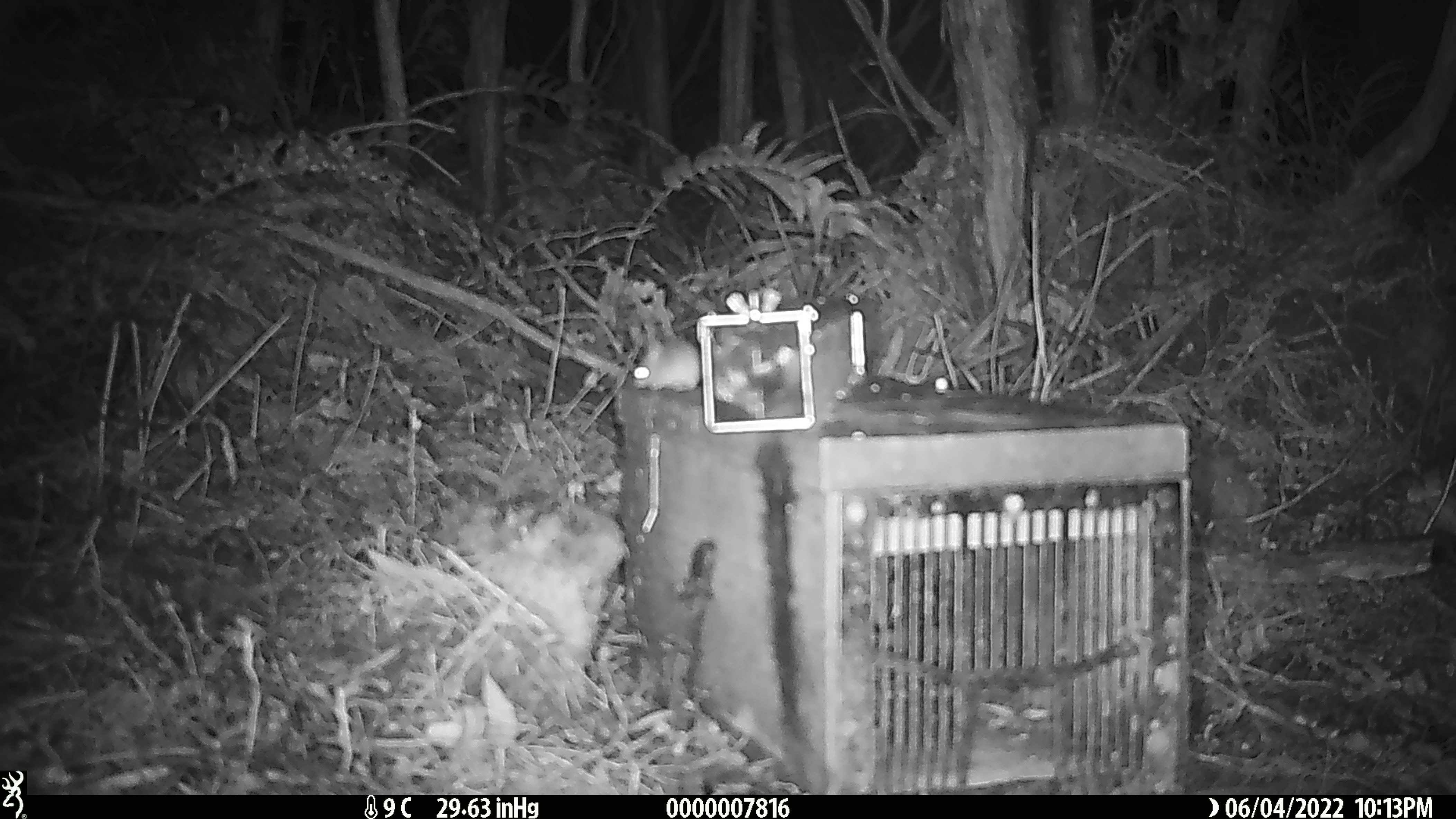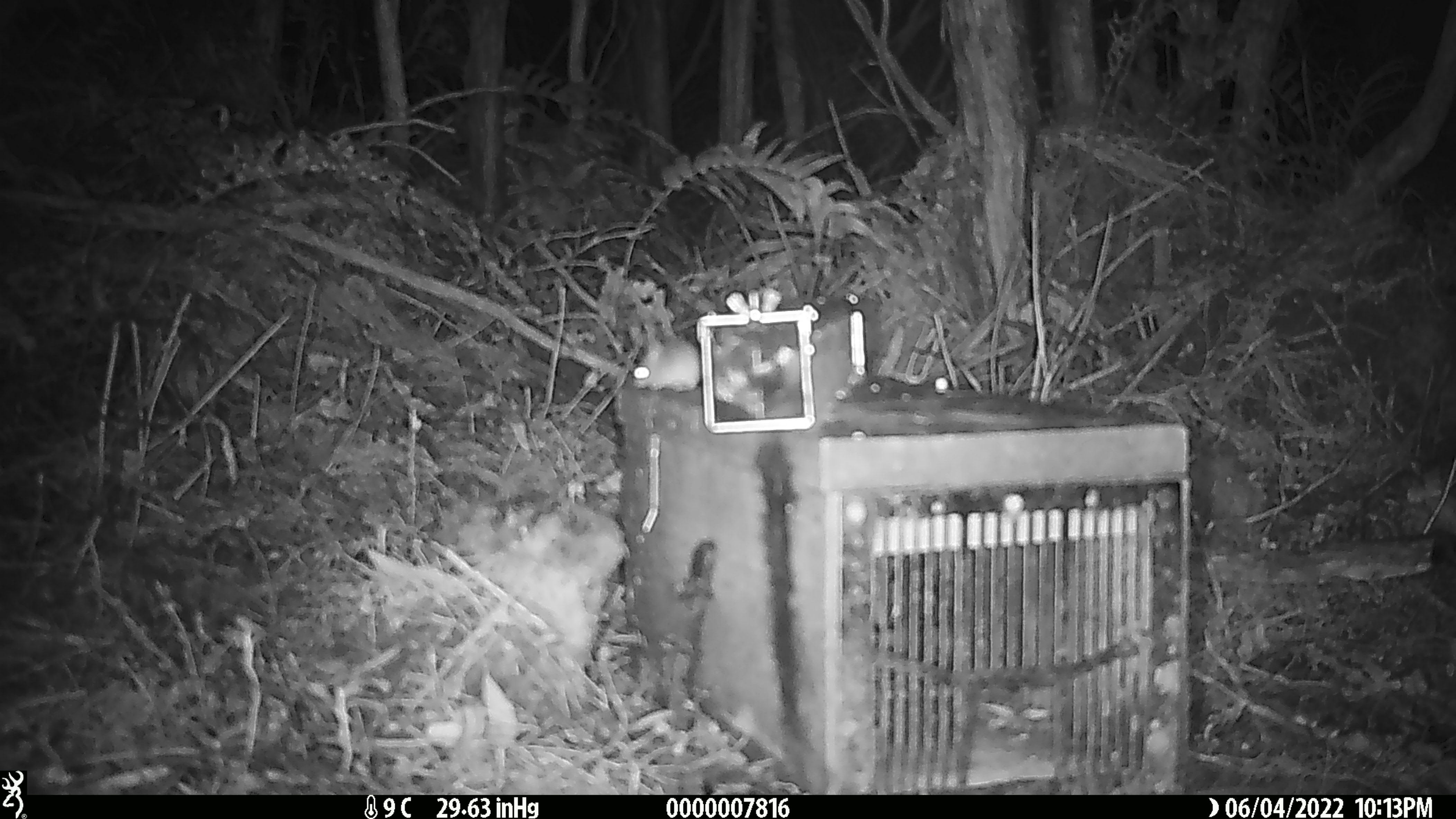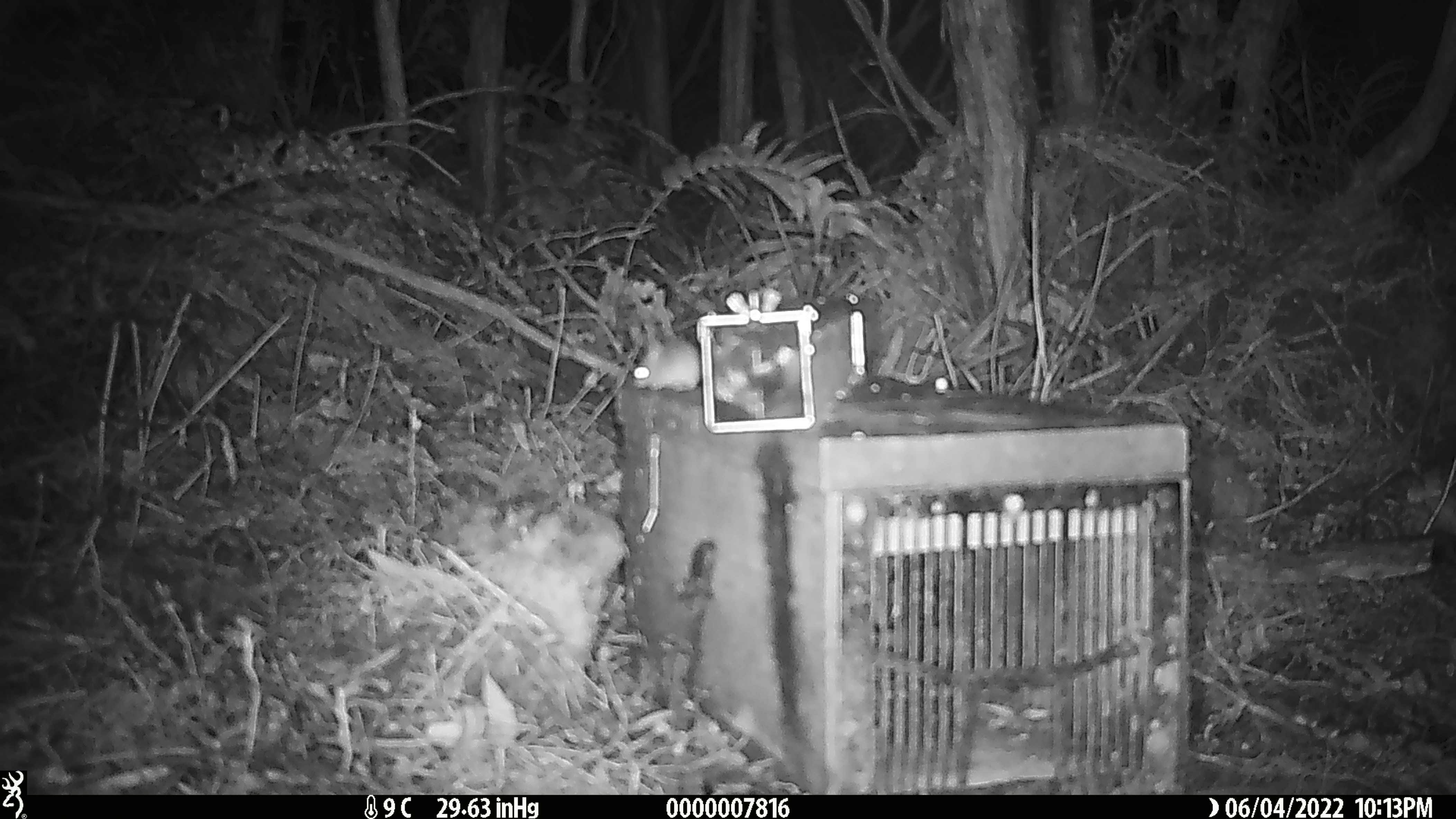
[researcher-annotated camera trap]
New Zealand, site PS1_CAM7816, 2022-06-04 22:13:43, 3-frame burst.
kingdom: Animalia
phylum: Chordata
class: Mammalia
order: Rodentia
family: Muridae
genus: Mus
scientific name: Mus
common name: mouse